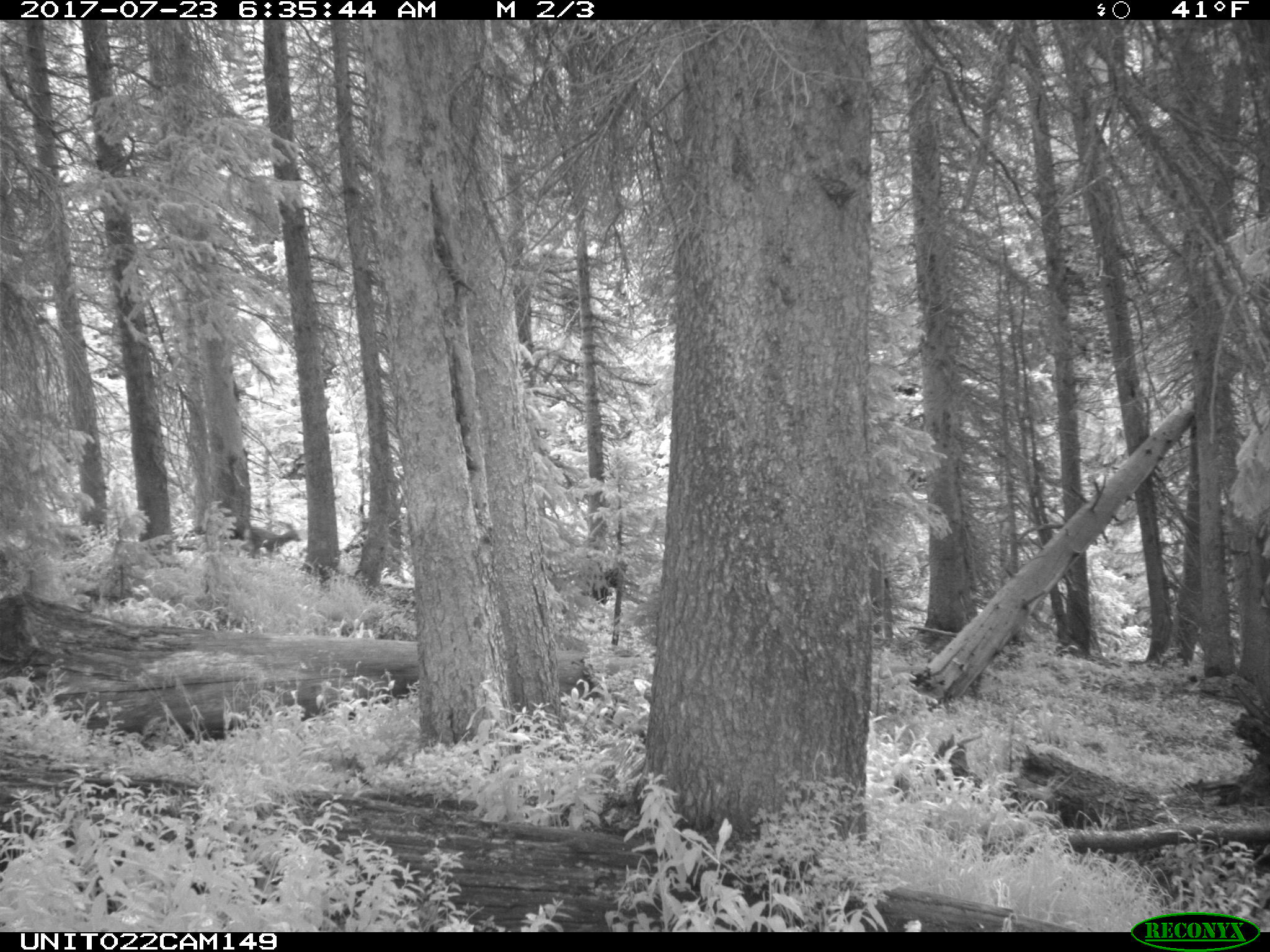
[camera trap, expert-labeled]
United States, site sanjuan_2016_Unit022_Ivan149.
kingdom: Animalia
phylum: Chordata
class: Mammalia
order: Artiodactyla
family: Cervidae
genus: Odocoileus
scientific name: Odocoileus hemionus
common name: mule deer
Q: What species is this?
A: Odocoileus hemionus (mule deer).